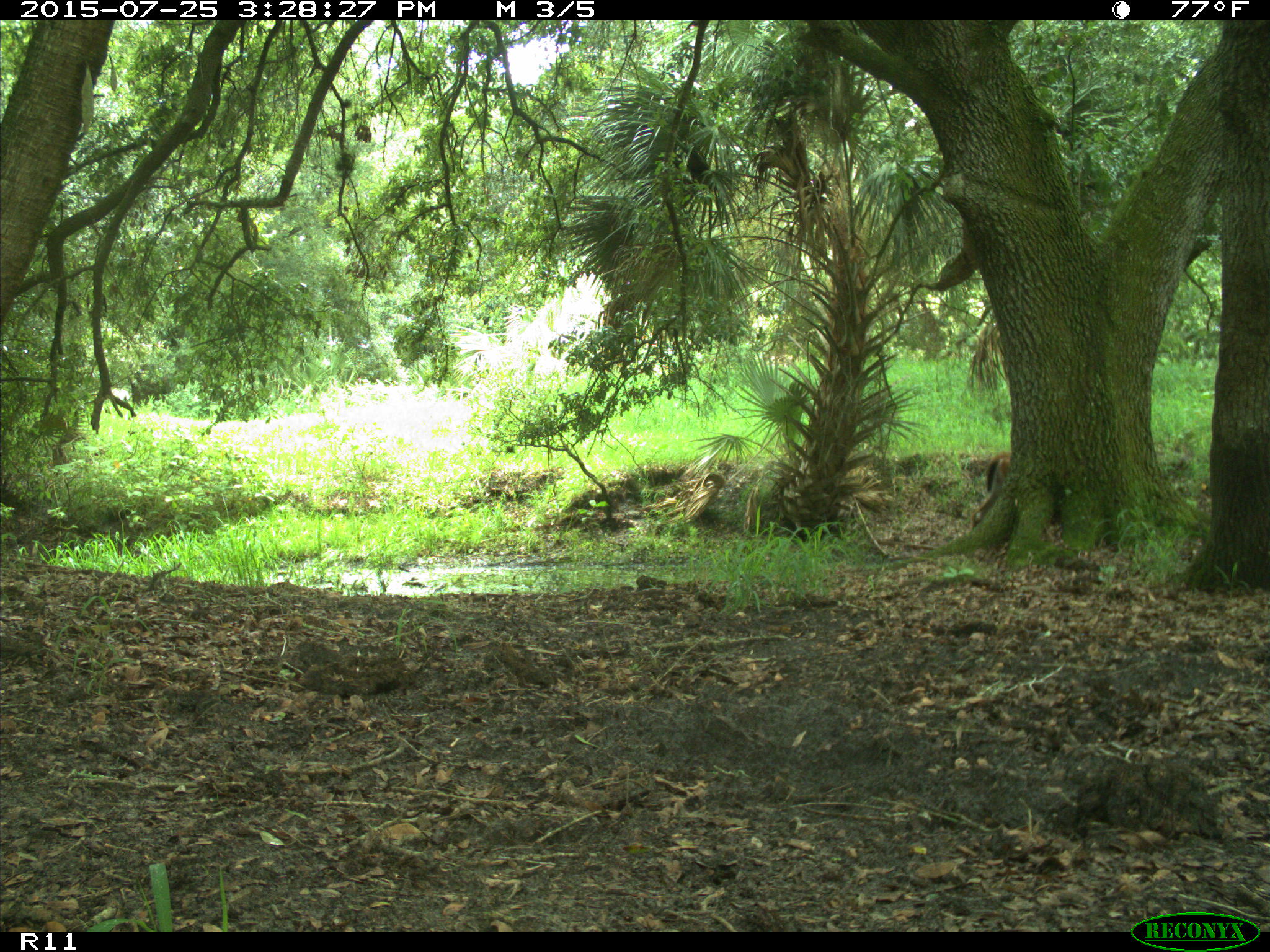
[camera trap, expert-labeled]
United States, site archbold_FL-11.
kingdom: Animalia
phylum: Chordata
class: Mammalia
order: Artiodactyla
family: Cervidae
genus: Odocoileus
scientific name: Odocoileus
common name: deer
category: unidentified deer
Unidentified deer (deer) (Odocoileus).